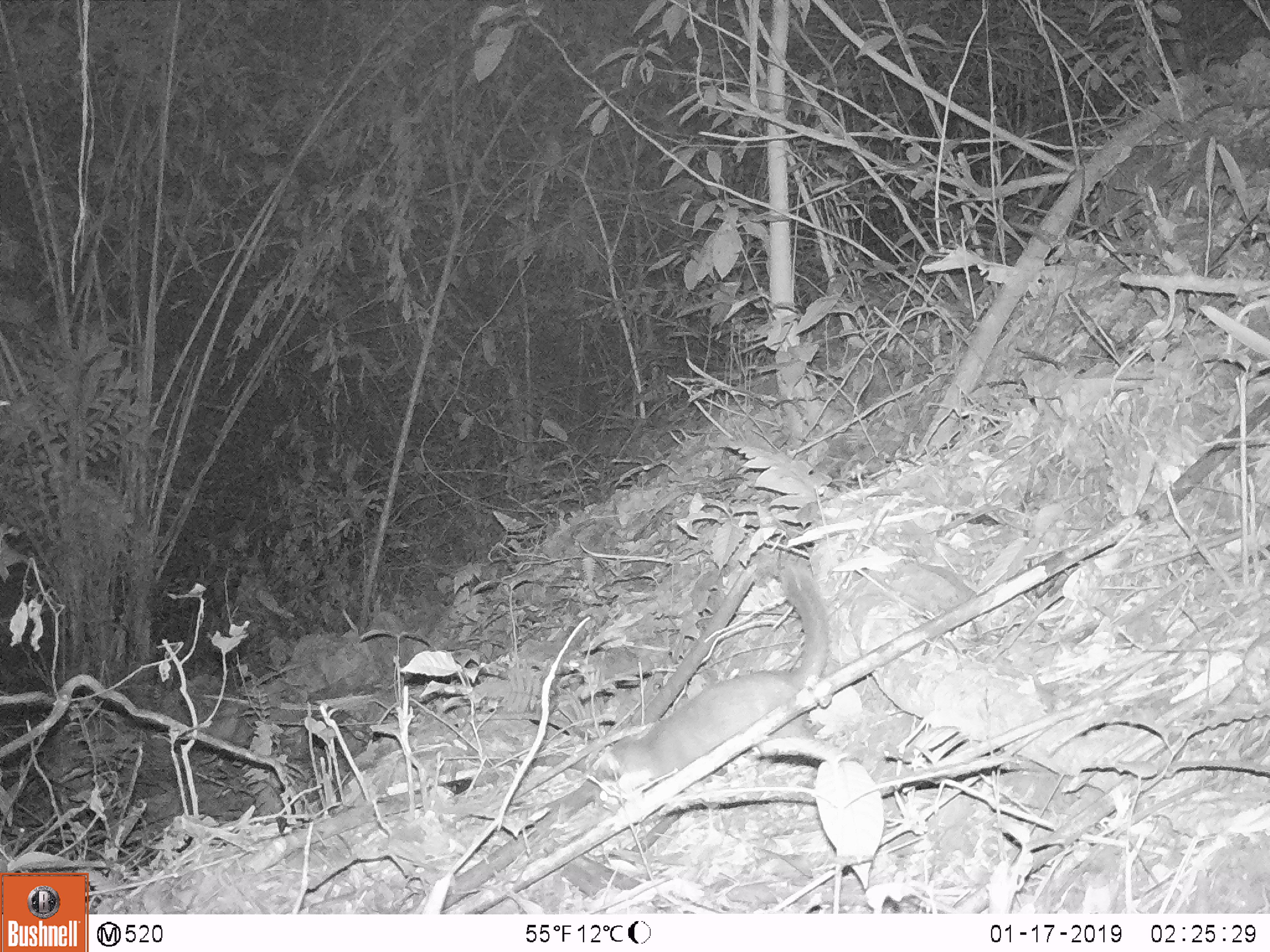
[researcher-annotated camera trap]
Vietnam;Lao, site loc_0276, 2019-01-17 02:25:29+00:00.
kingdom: Animalia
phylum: Chordata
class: Mammalia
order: Carnivora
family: Mustelidae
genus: Melogale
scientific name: Melogale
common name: ferret badger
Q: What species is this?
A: Ferret badger (Melogale).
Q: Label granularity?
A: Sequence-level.